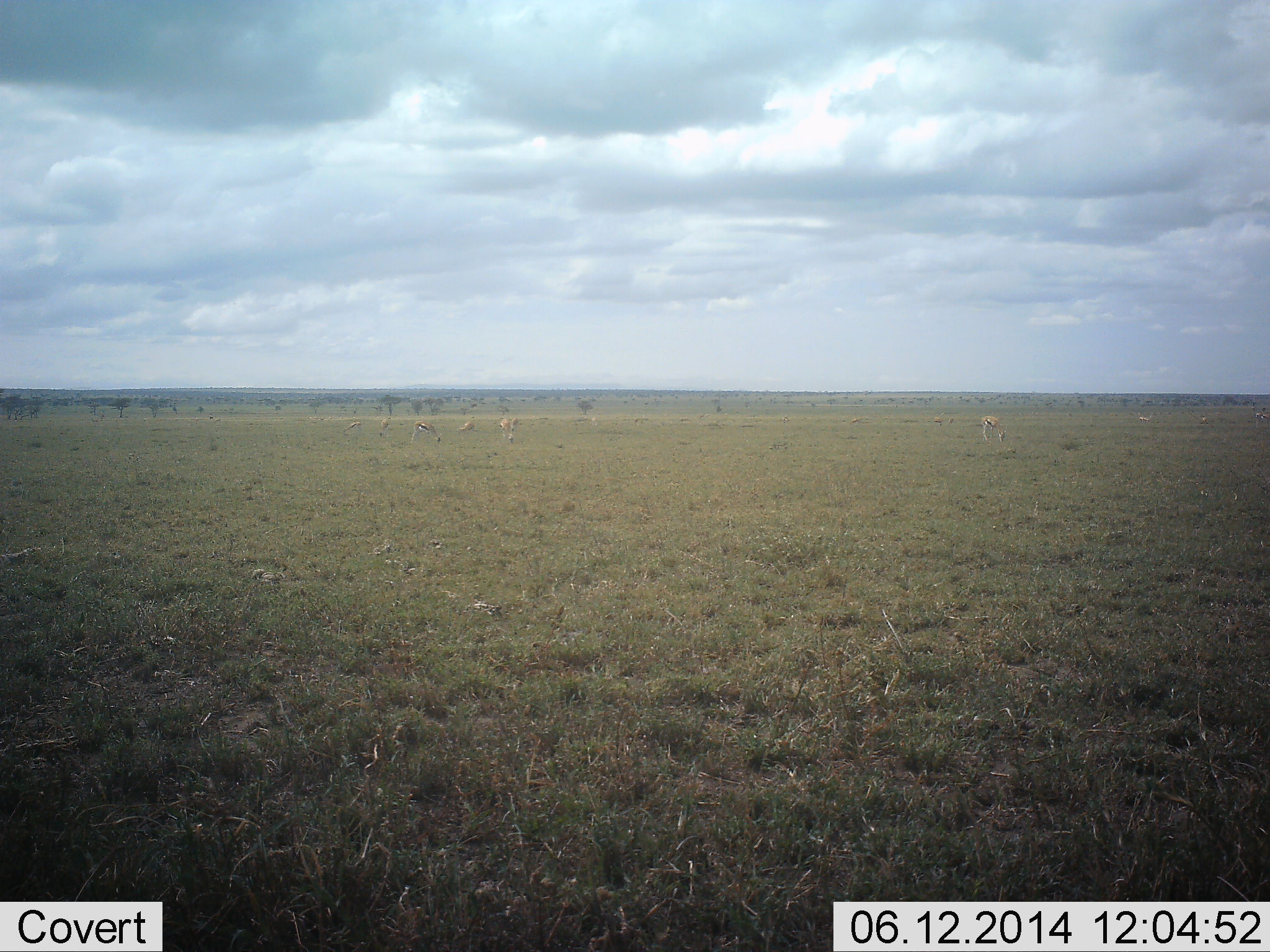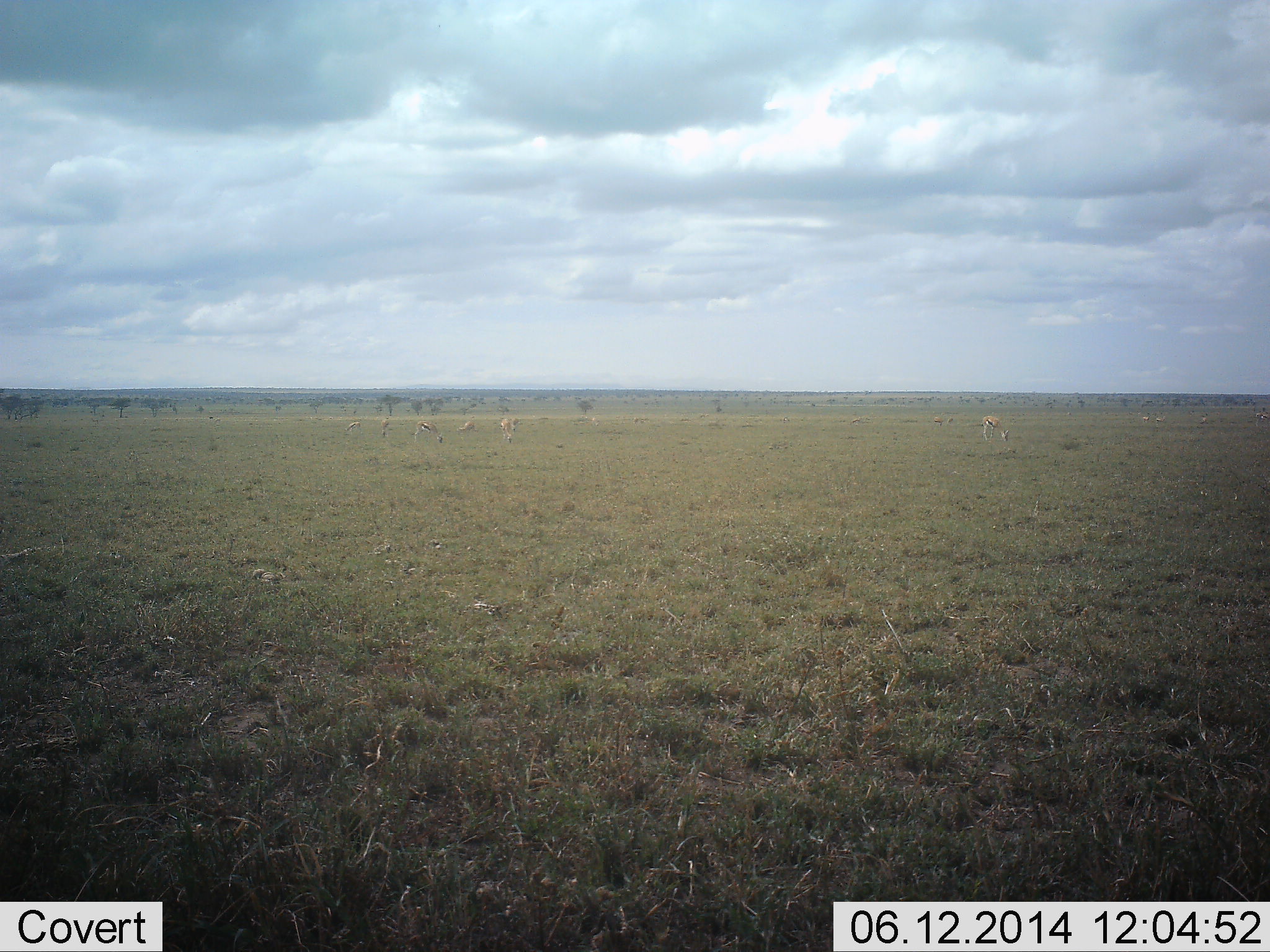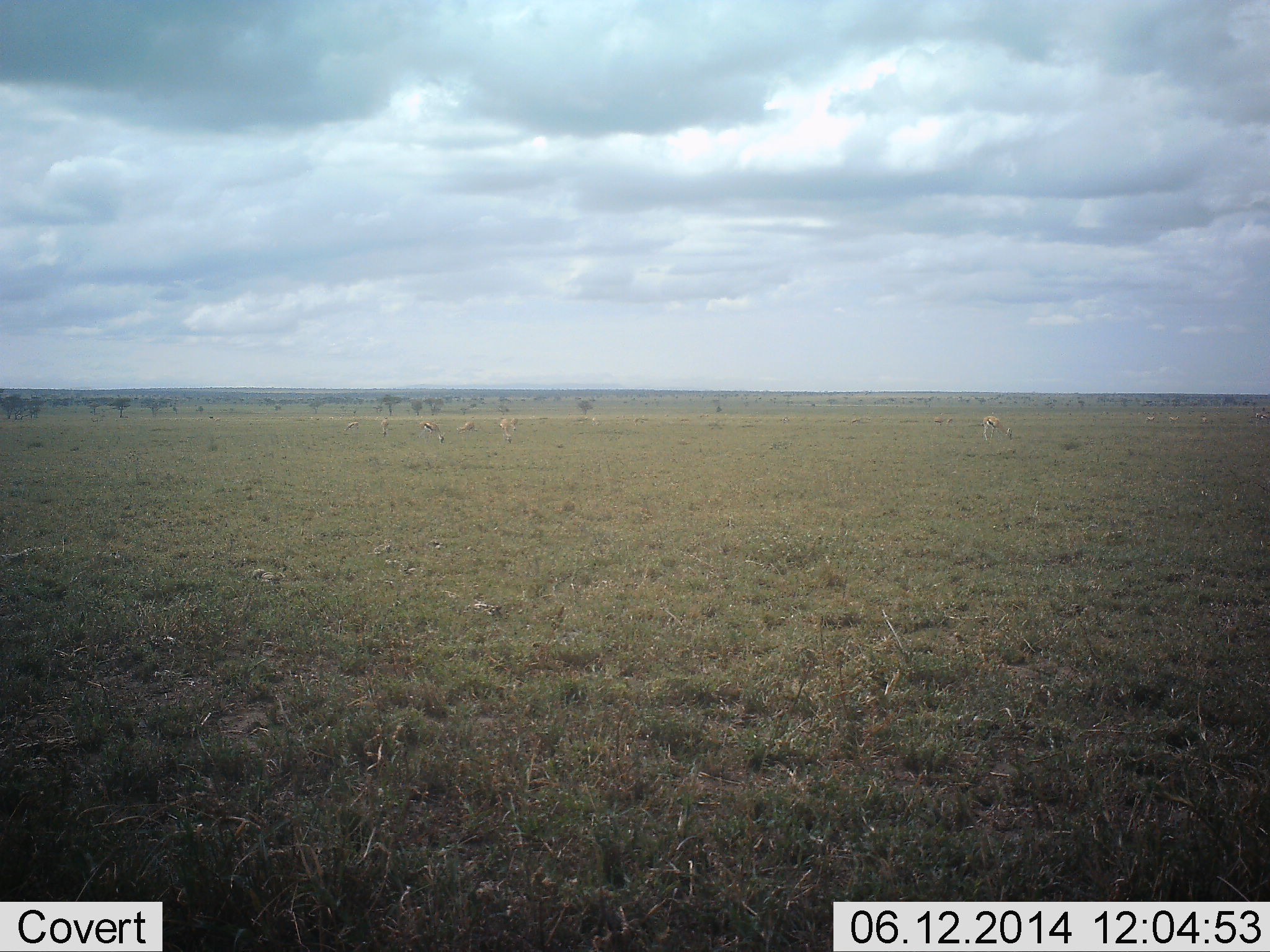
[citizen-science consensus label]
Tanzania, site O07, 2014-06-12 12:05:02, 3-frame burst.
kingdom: Animalia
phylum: Chordata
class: Mammalia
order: Artiodactyla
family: Bovidae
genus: Eudorcas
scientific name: Eudorcas thomsonii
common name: thomson's gazelle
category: gazellethomsons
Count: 7.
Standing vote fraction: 40%.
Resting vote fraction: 0%.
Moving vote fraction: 0%.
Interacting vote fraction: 0%.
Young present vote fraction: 0%.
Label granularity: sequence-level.